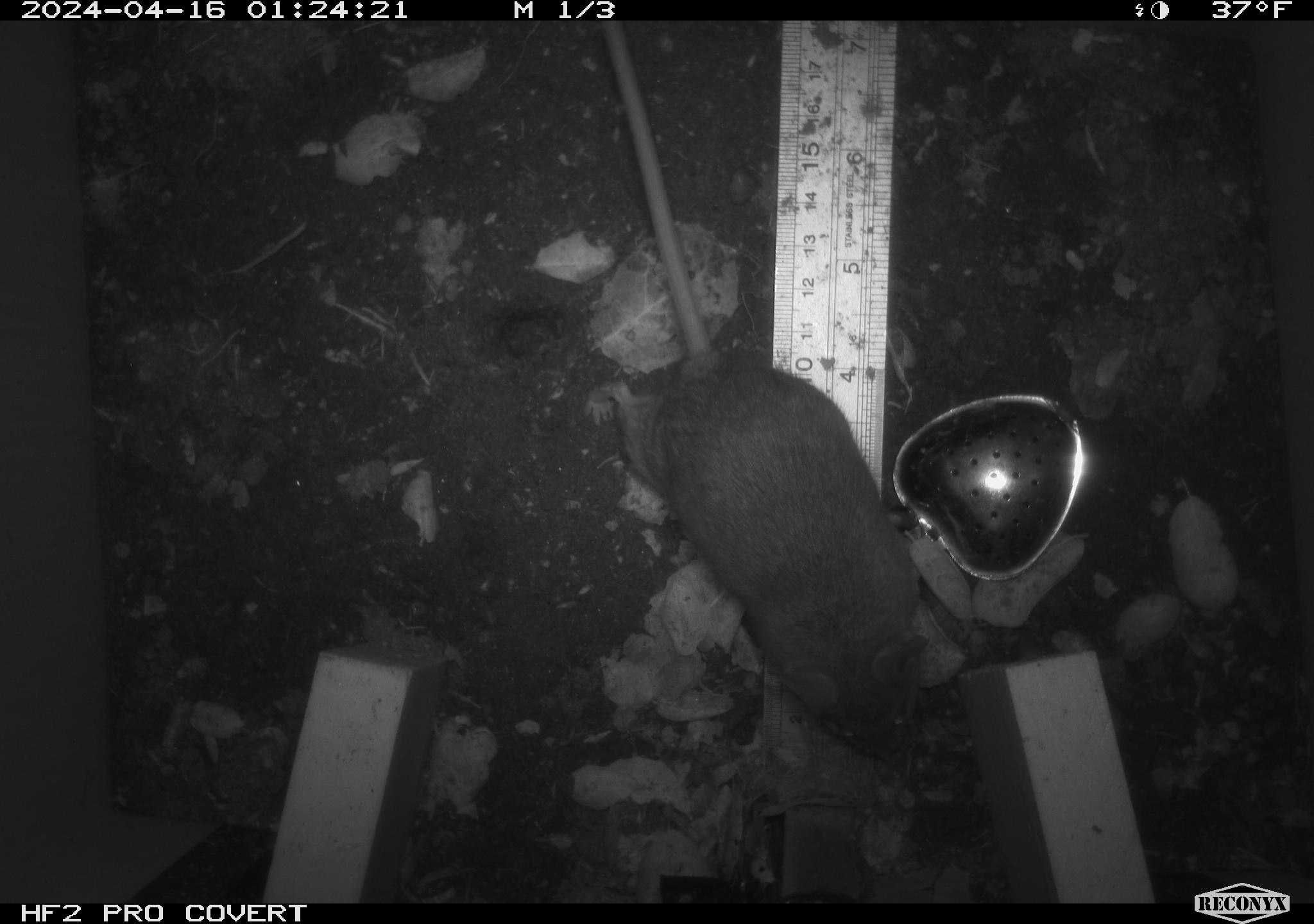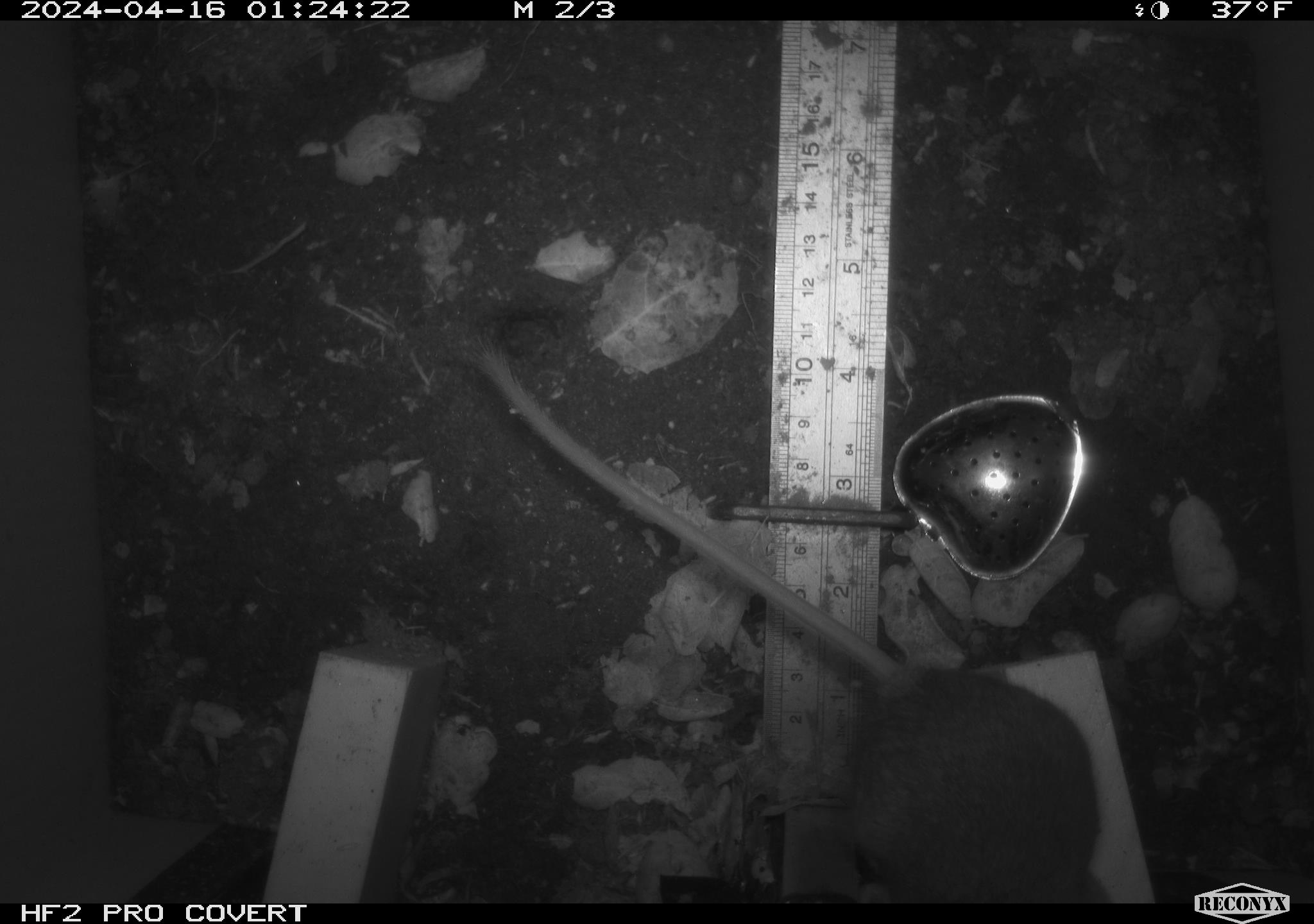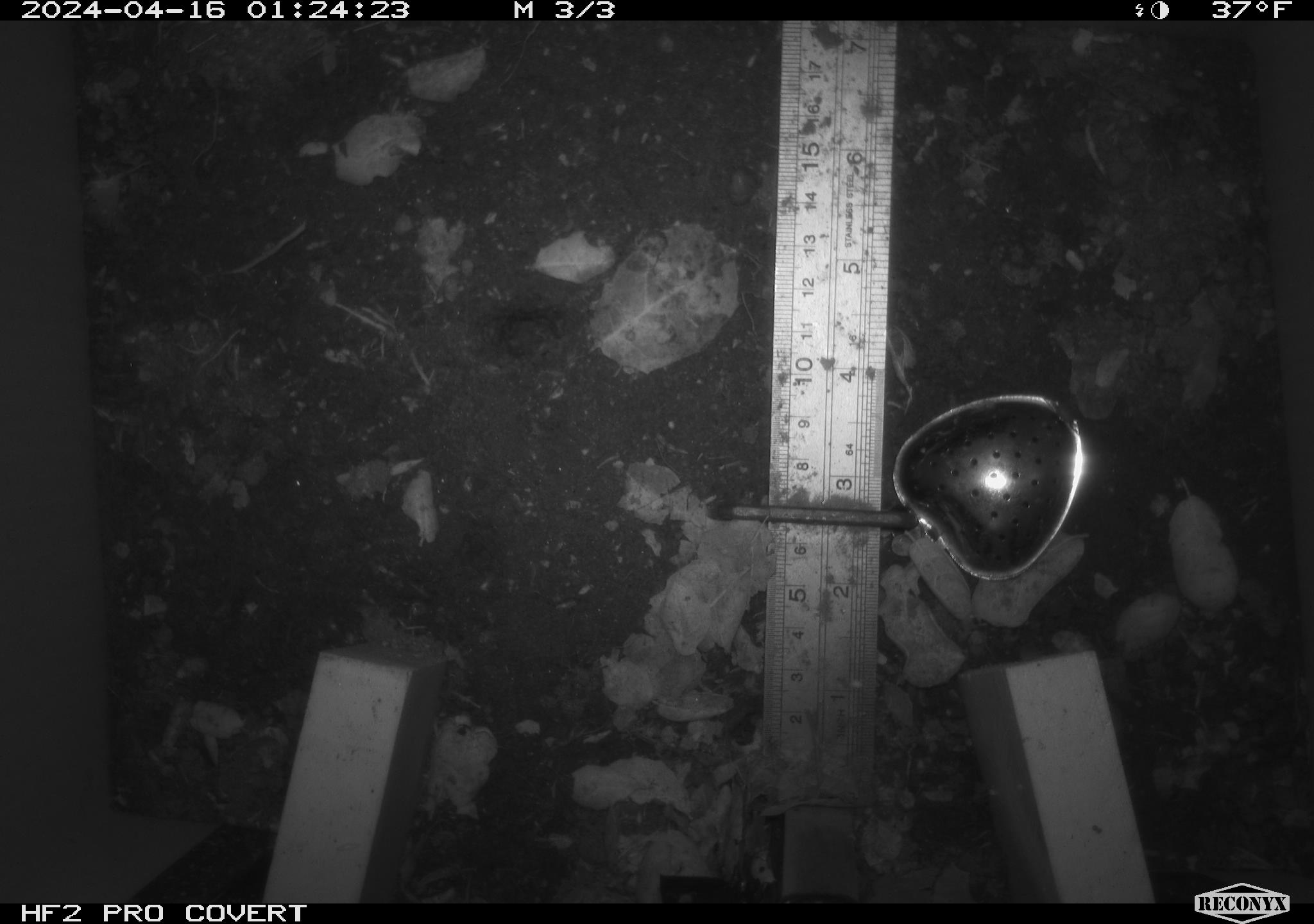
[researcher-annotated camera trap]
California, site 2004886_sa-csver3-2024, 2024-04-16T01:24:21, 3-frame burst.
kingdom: Animalia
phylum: Chordata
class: Mammalia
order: Rodentia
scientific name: Rodentia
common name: rodent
Rodent (Rodentia).